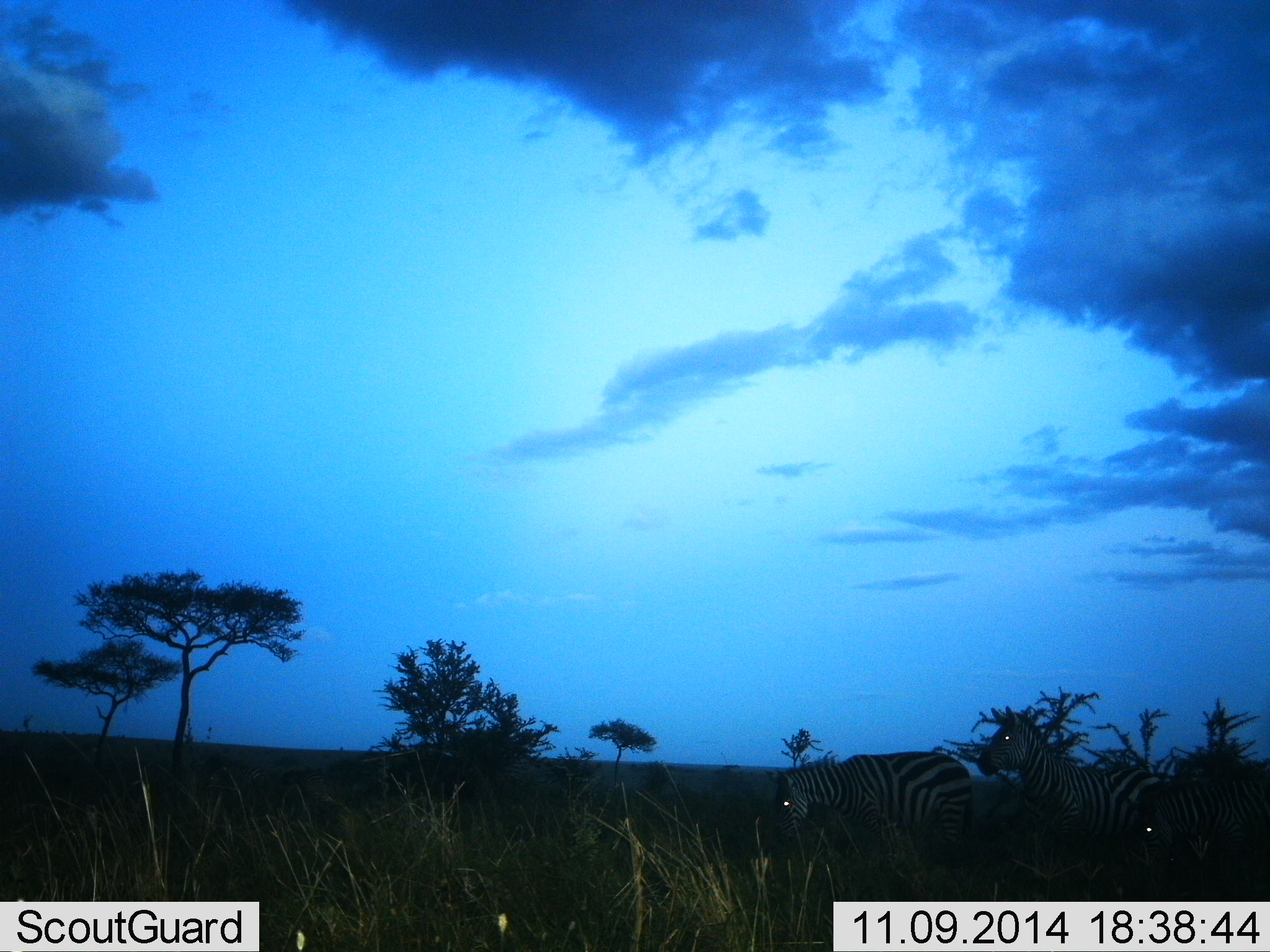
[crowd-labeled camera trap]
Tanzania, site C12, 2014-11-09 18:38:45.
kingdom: Animalia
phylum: Chordata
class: Mammalia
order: Perissodactyla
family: Equidae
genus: Equus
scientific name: Equus quagga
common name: plains zebra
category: zebra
Zebra (plains zebra) (Equus quagga), count 3. Behavior (volunteer vote fractions): standing 80%, resting 0%, moving 10%, interacting 0%. Young present (vote fraction): 0%. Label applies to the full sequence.